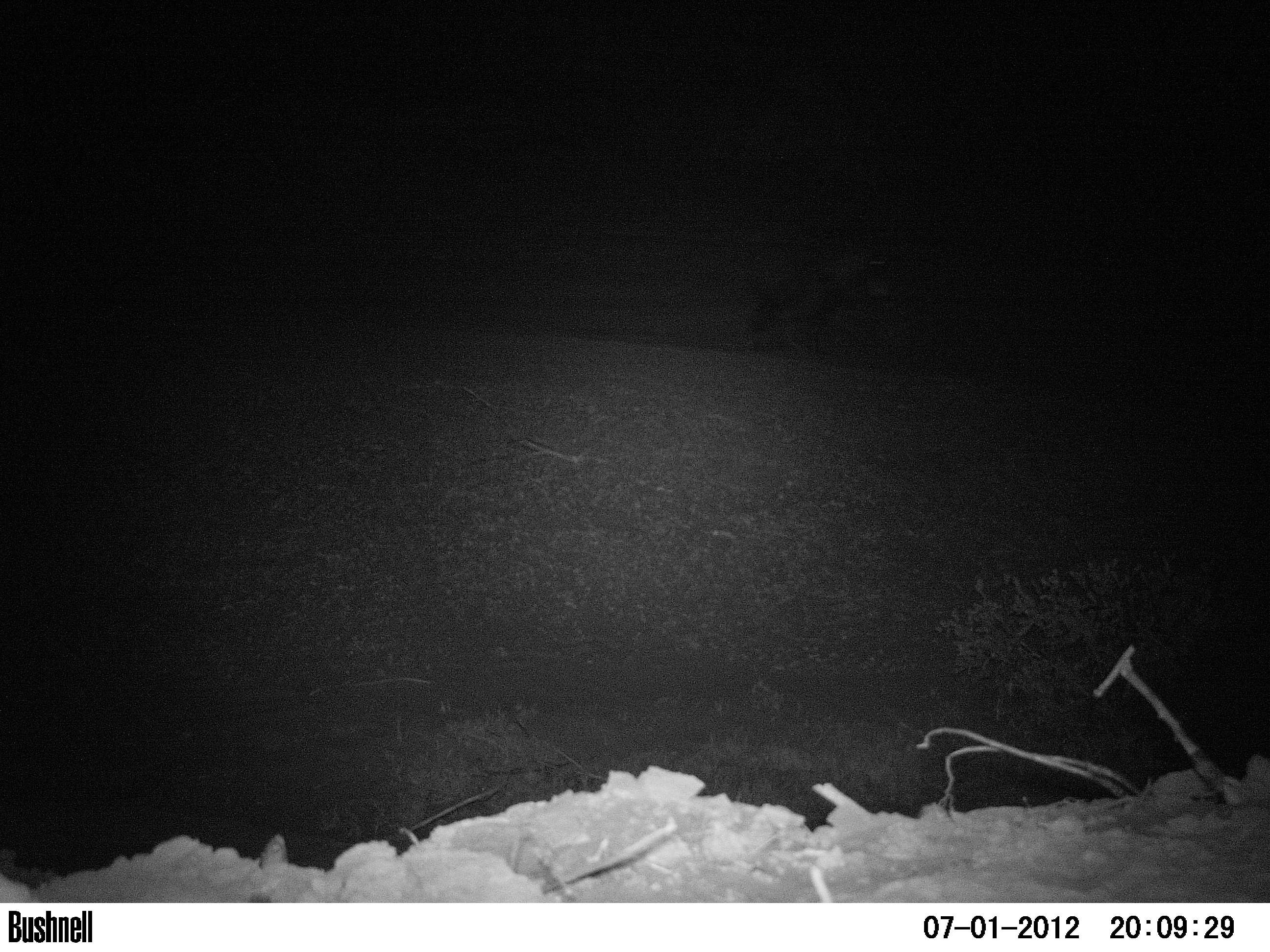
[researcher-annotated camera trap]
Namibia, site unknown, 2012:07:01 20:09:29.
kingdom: Animalia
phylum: Chordata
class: Mammalia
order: Carnivora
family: Hyaenidae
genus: Parahyaena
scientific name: Parahyaena brunnea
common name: brown hyena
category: hyaena brunnea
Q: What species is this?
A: Hyaena brunnea (brown hyena) (Parahyaena brunnea).